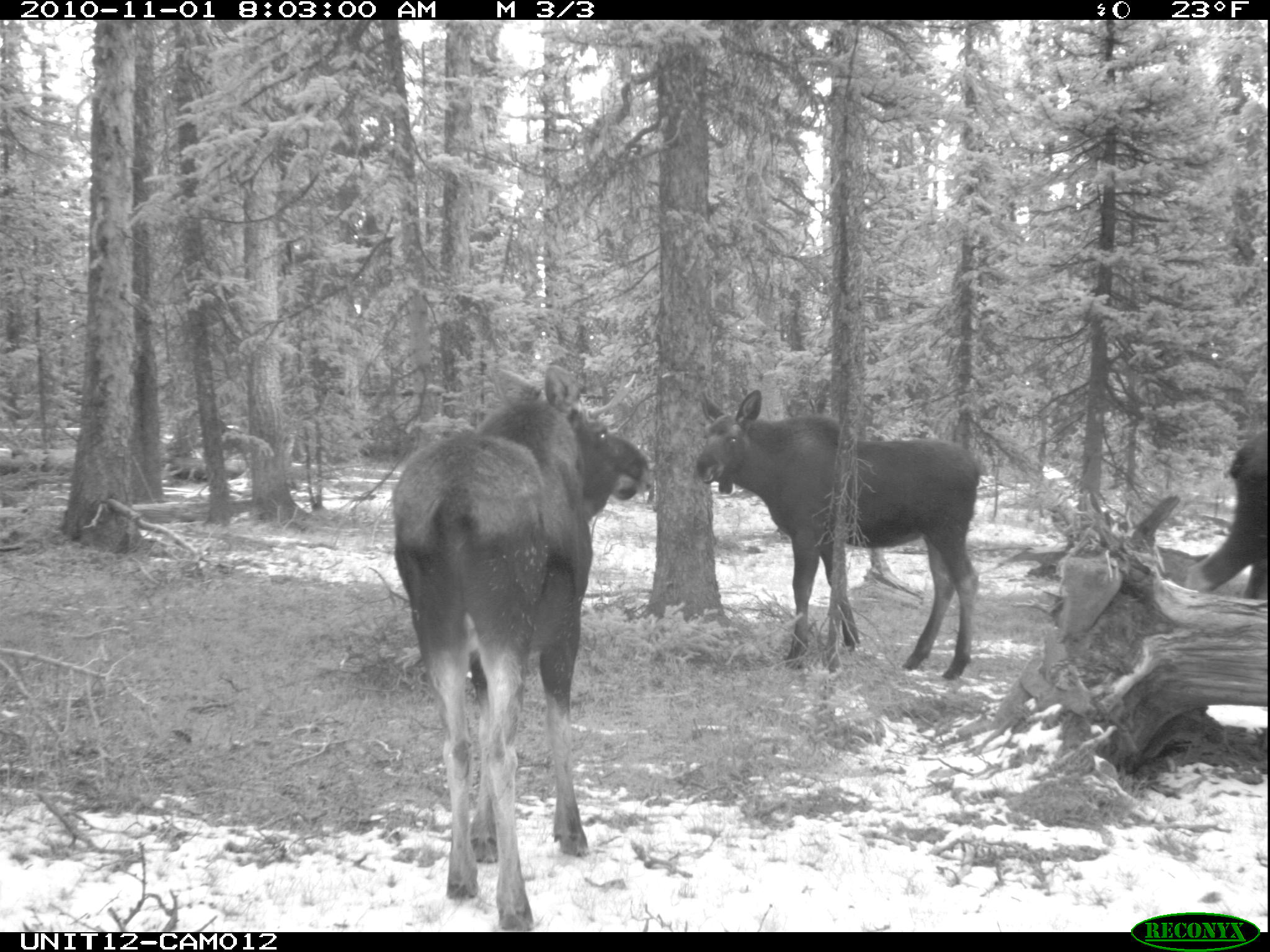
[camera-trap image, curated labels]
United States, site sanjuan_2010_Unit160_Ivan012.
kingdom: Animalia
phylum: Chordata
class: Mammalia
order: Artiodactyla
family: Cervidae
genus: Alces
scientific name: Alces alces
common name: moose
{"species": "Alces alces (moose)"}